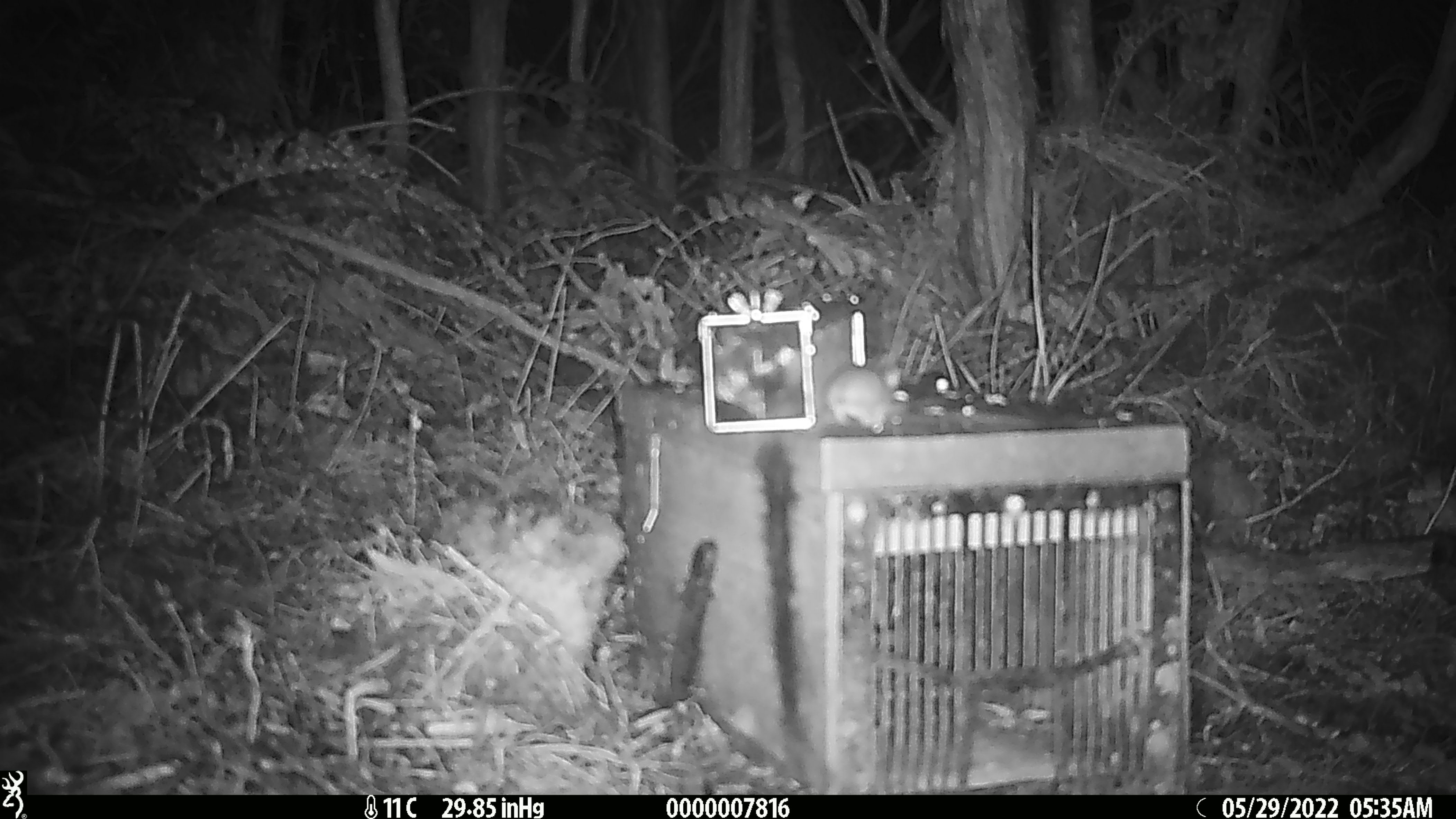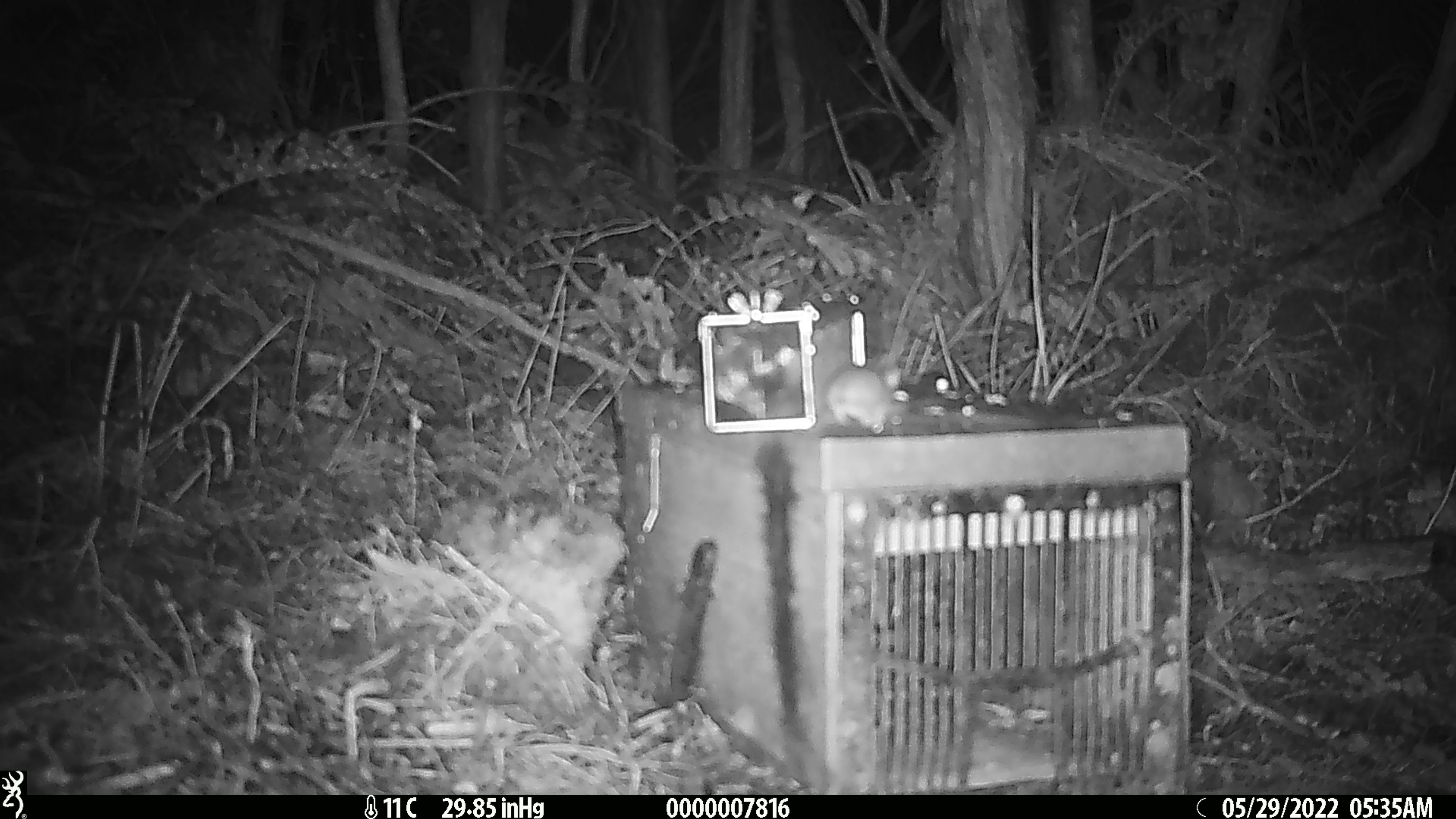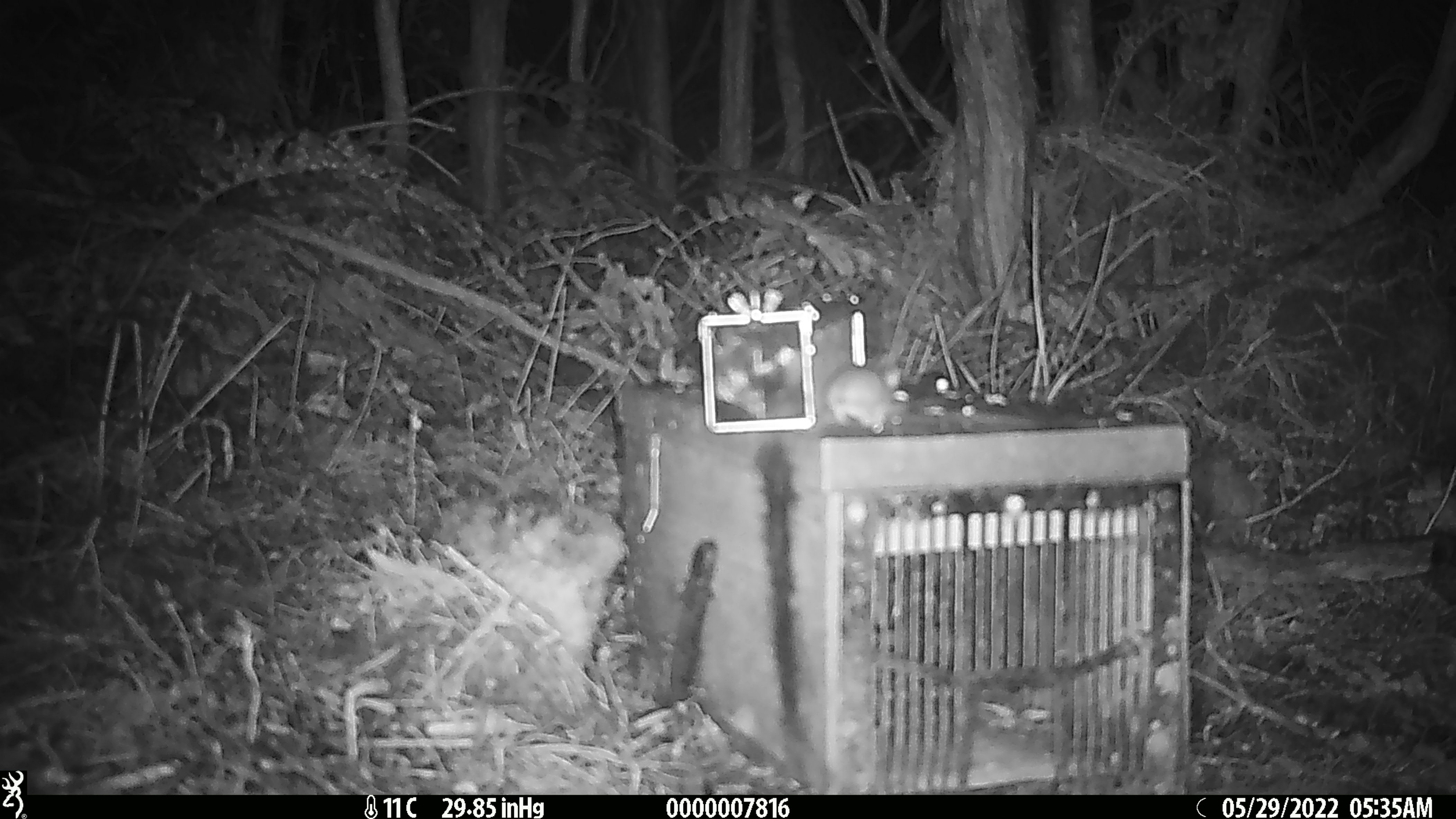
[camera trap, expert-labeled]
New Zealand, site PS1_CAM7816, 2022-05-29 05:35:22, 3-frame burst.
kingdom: Animalia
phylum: Chordata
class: Mammalia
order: Rodentia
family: Muridae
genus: Mus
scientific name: Mus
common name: mouse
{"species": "mouse (Mus)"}